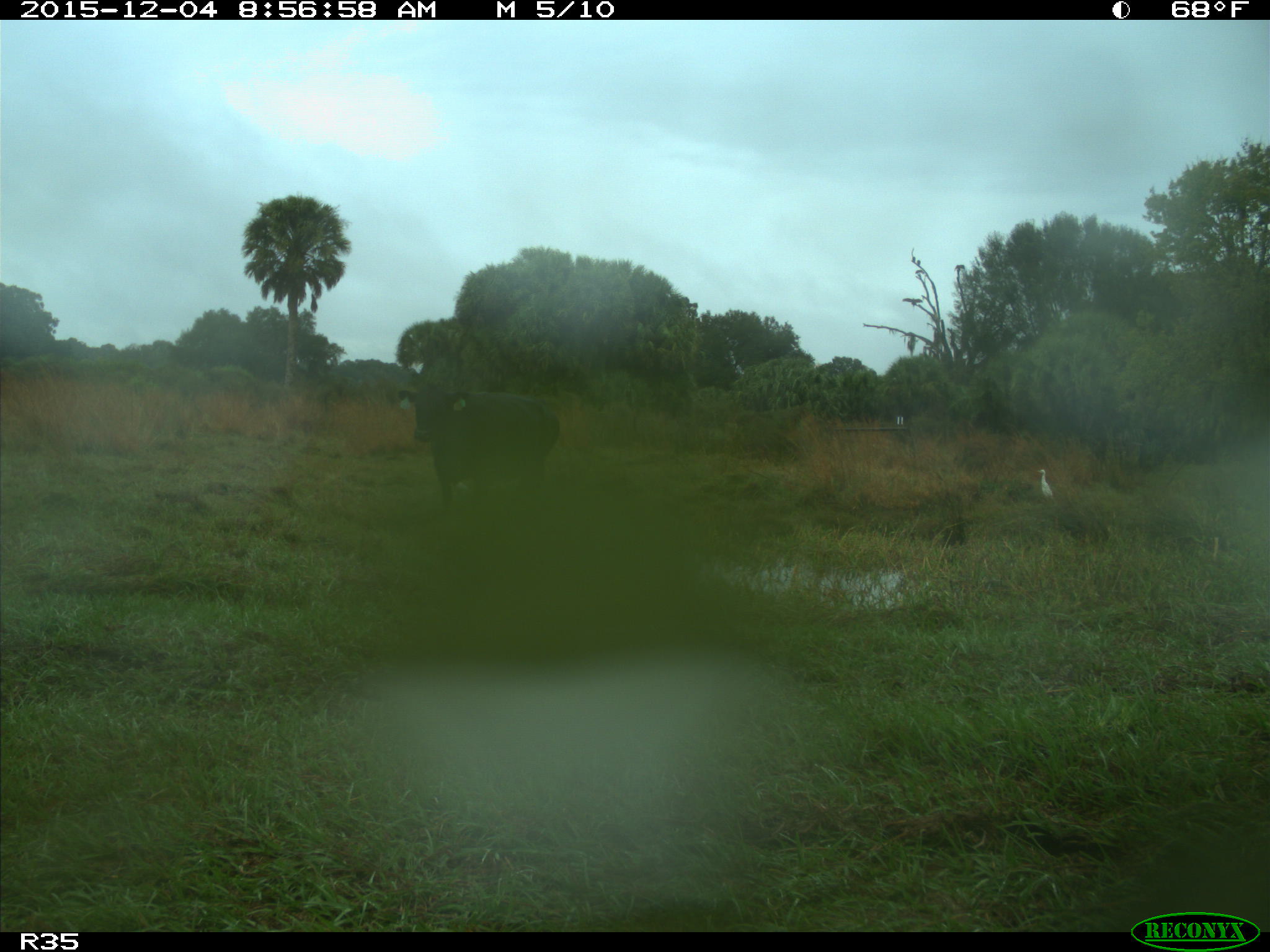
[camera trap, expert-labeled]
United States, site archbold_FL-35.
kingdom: Animalia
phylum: Chordata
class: Mammalia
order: Artiodactyla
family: Bovidae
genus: Bos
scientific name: Bos taurus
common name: domestic cow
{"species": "Bos taurus (domestic cow)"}